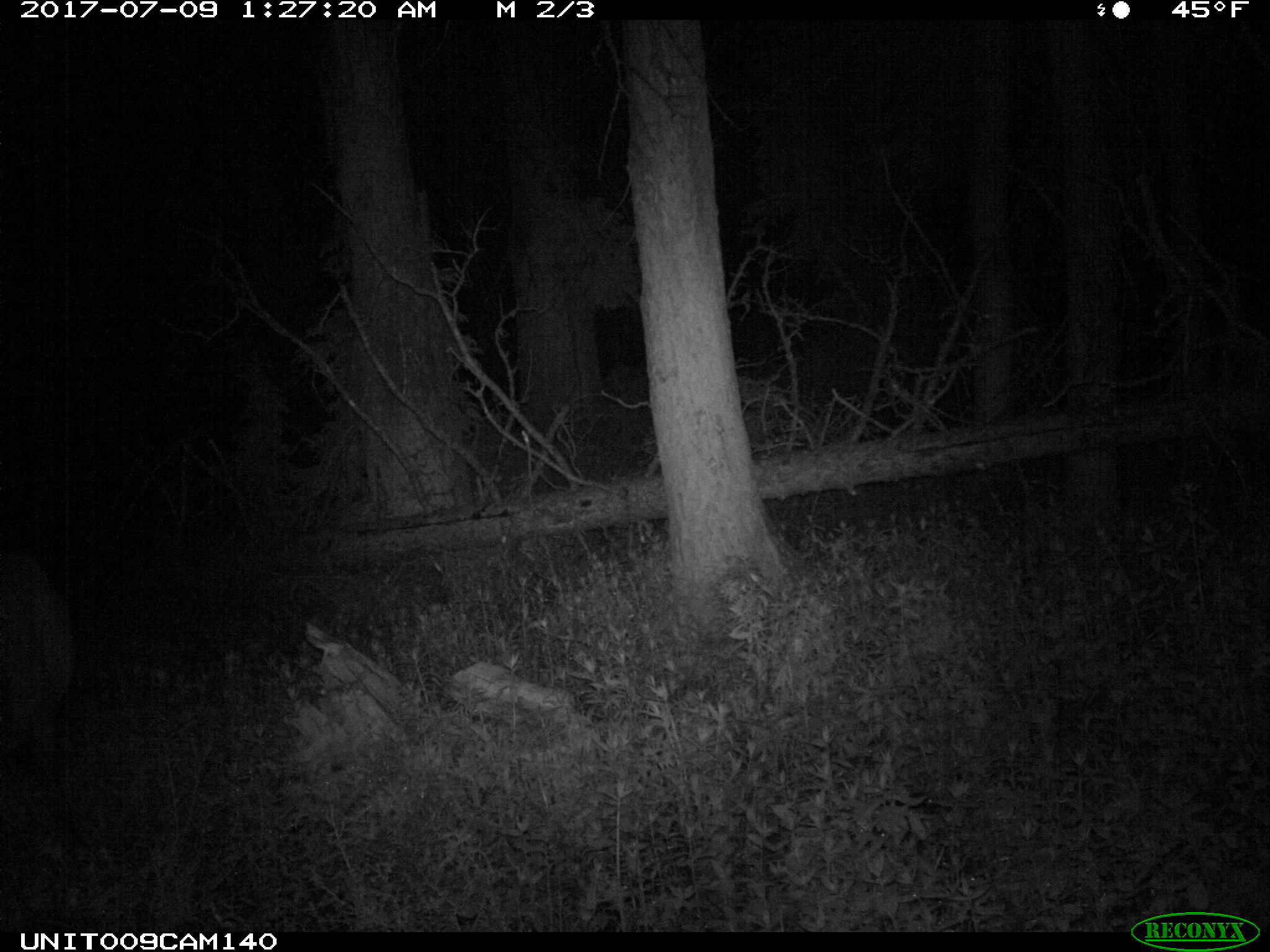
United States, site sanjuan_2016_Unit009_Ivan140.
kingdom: Animalia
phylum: Chordata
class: Mammalia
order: Artiodactyla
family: Cervidae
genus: Cervus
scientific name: Cervus elaphus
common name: red deer